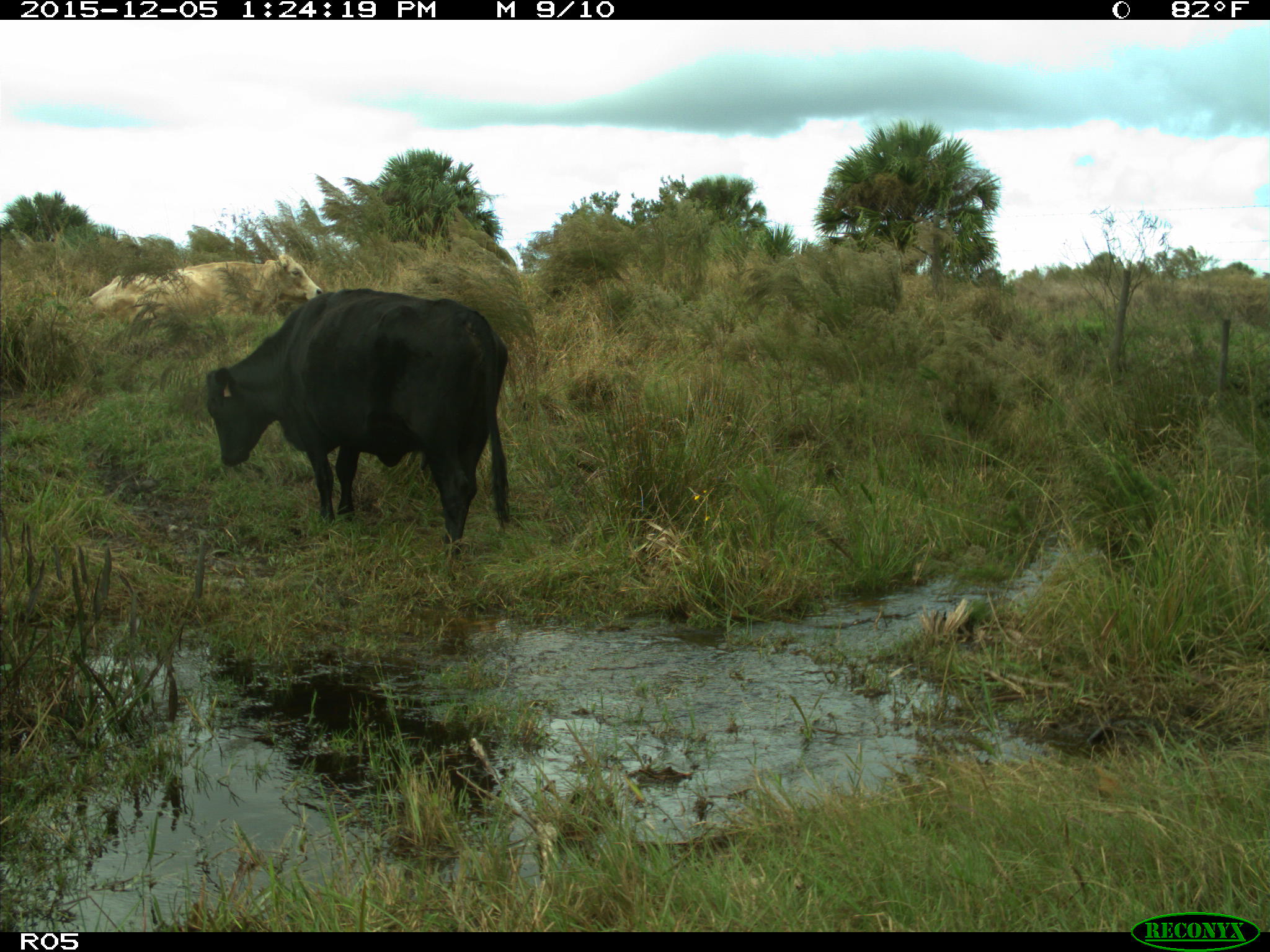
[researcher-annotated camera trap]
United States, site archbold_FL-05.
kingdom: Animalia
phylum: Chordata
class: Mammalia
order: Artiodactyla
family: Bovidae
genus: Bos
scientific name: Bos taurus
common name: domestic cow